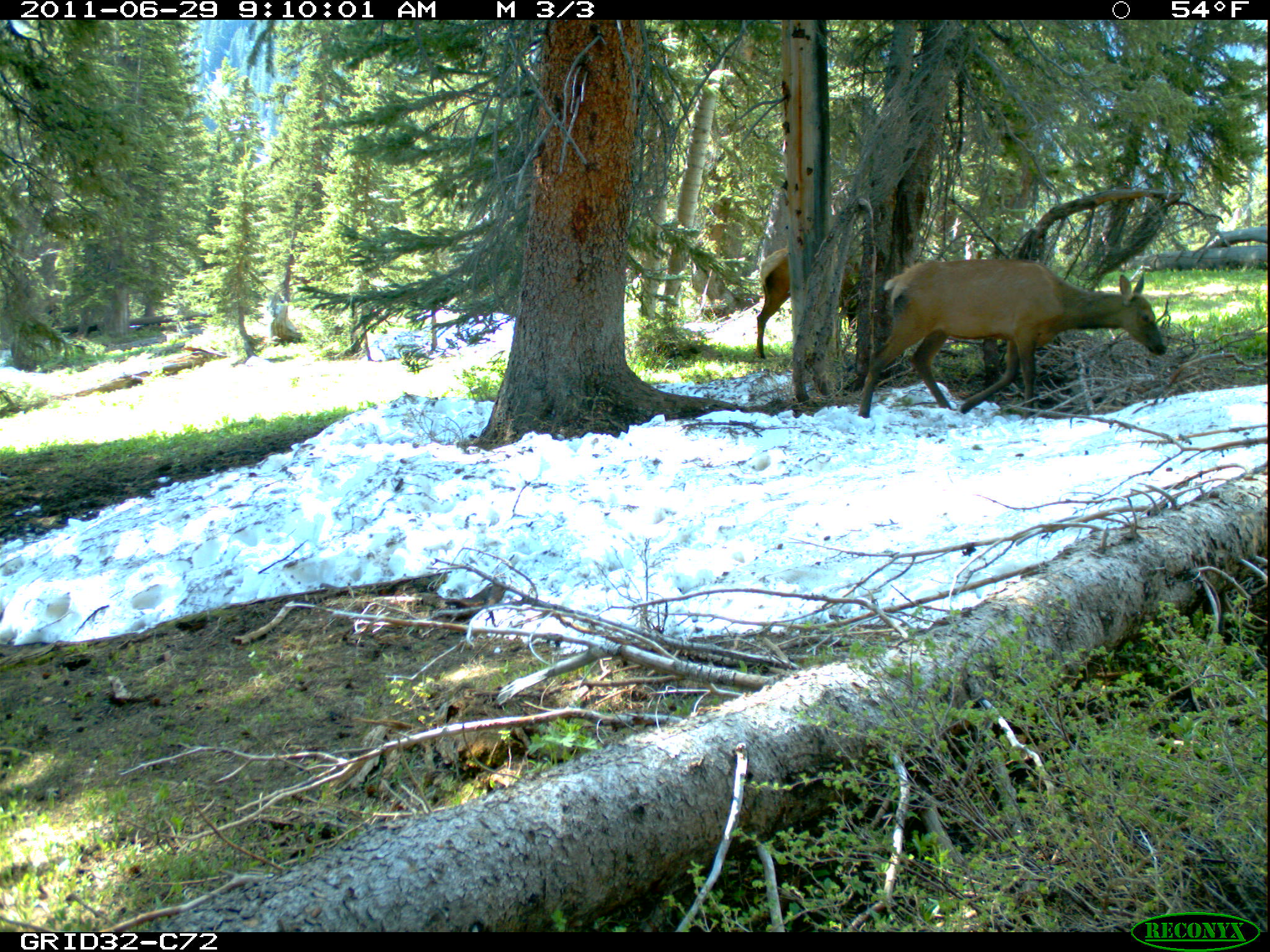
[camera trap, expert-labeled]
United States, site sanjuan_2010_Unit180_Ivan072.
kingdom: Animalia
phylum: Chordata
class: Mammalia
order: Artiodactyla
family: Cervidae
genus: Cervus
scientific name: Cervus elaphus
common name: red deer